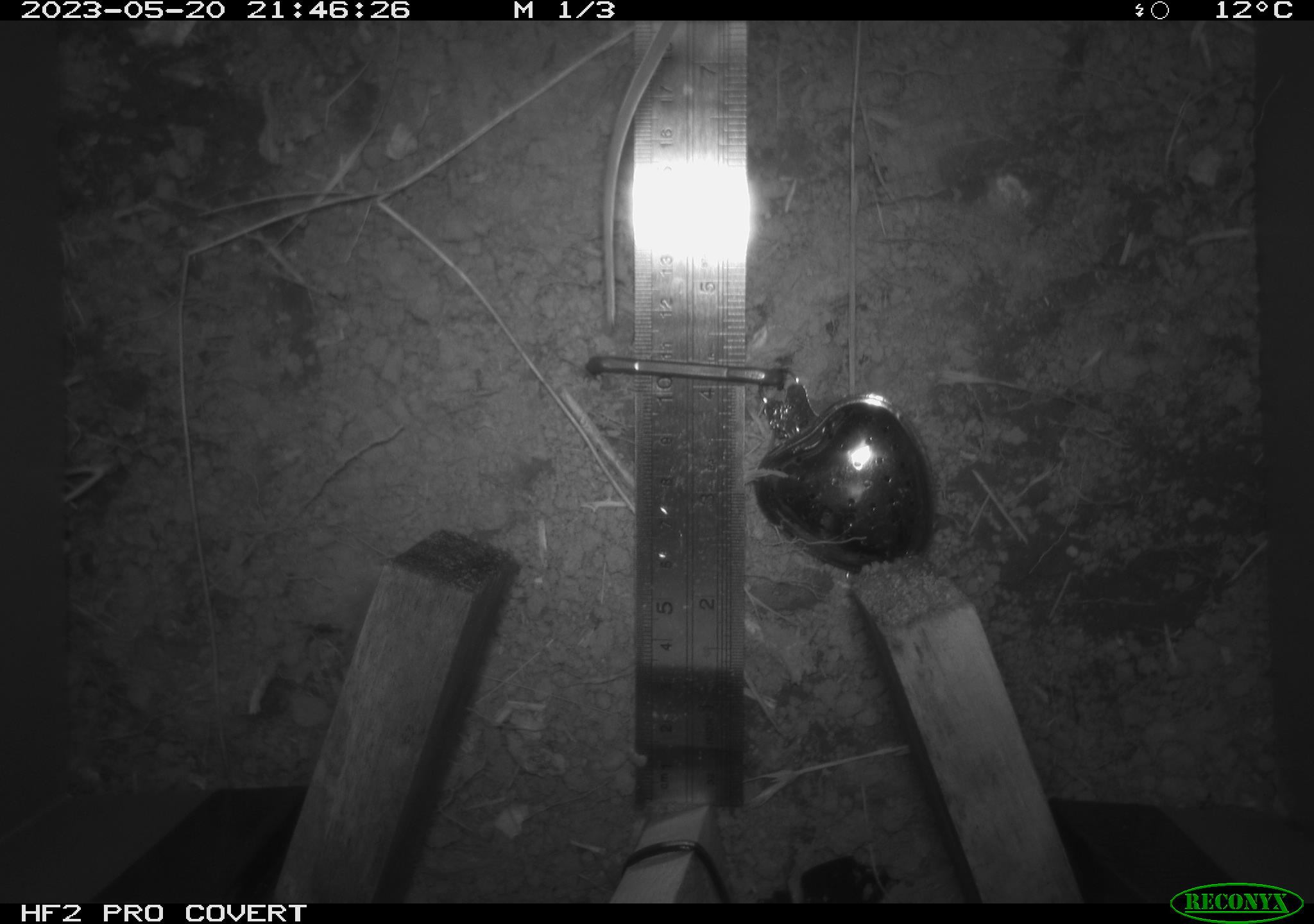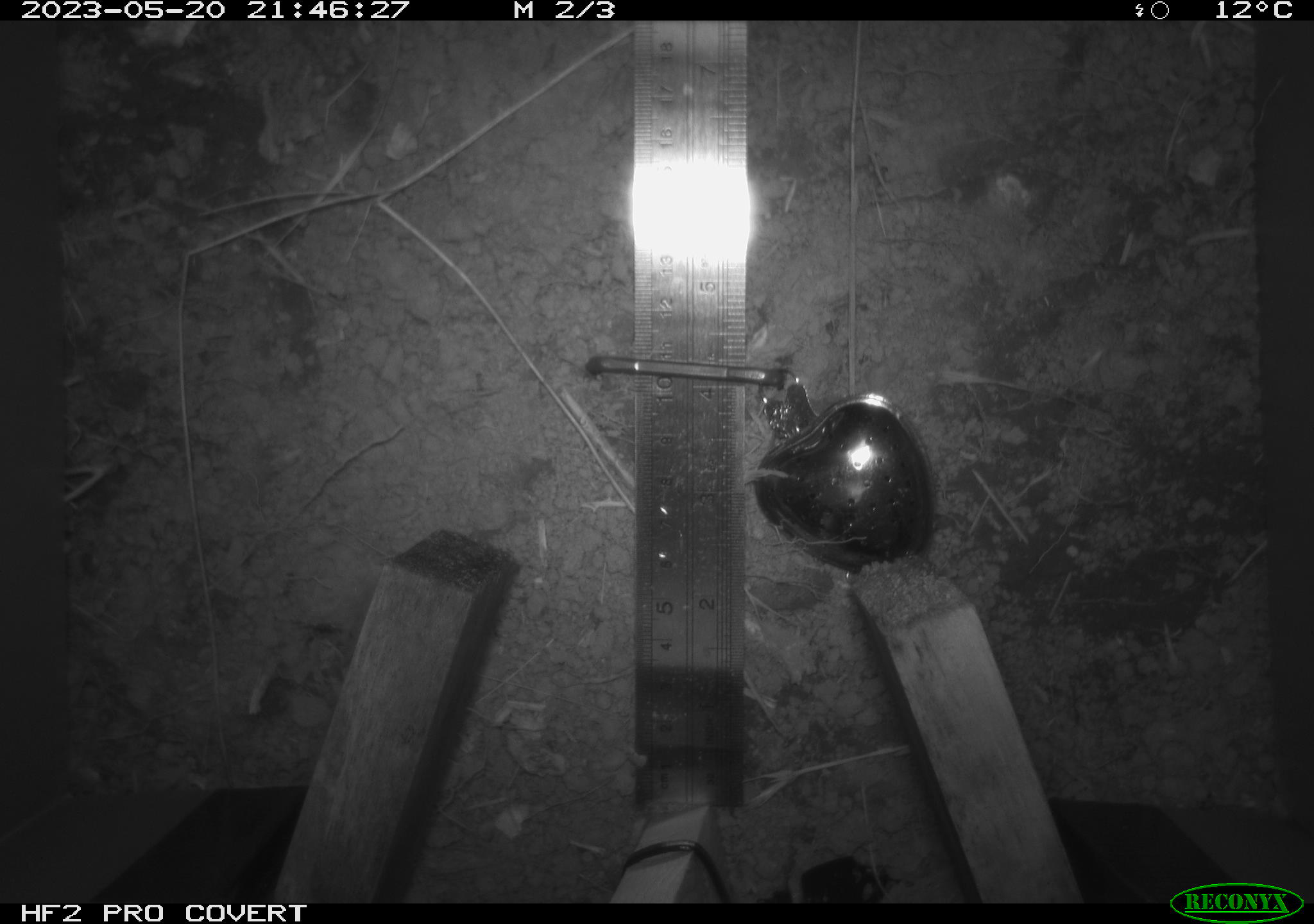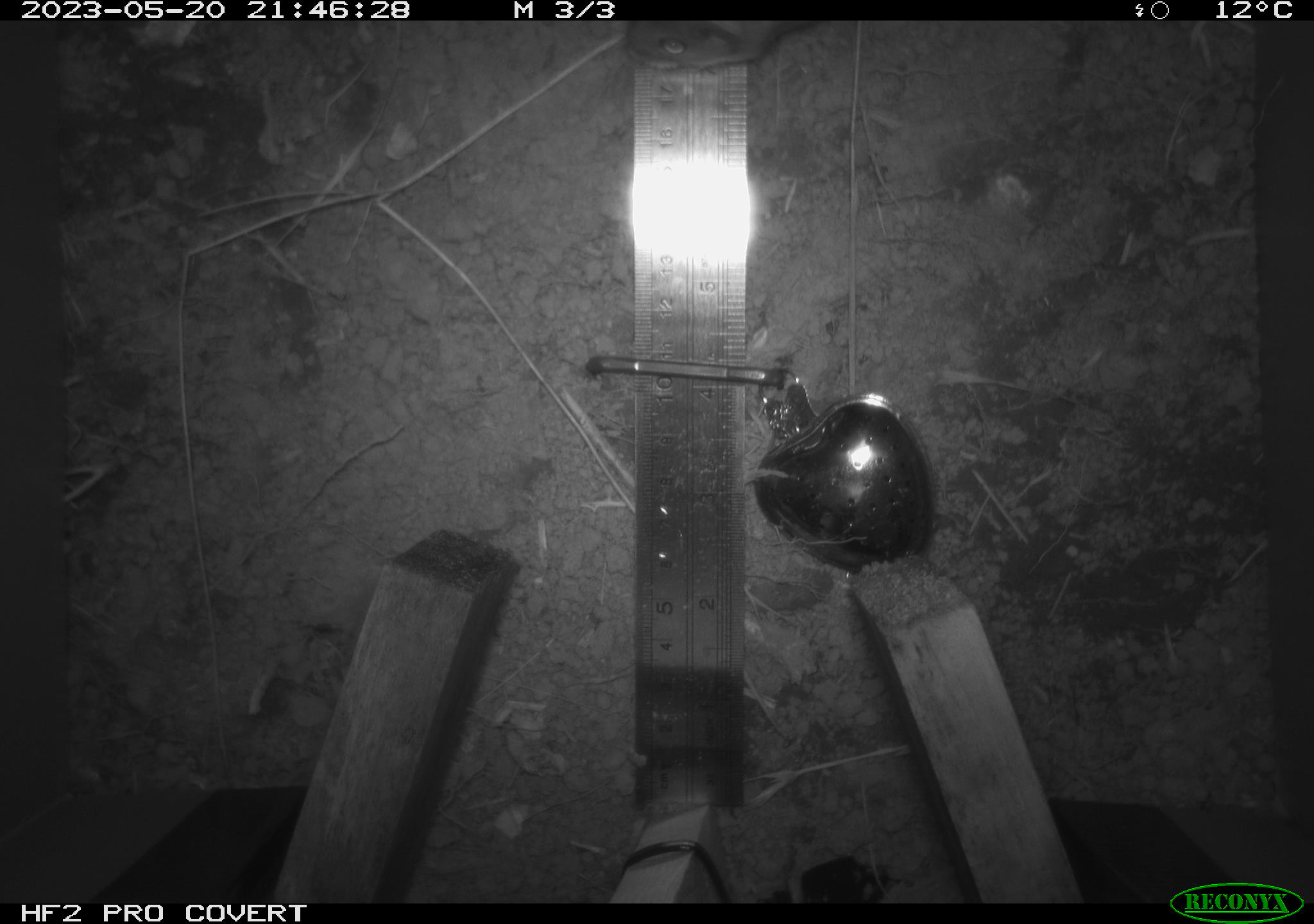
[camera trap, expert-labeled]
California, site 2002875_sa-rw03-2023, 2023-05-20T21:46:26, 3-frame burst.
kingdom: Animalia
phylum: Chordata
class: Mammalia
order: Rodentia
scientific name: Rodentia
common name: mouse species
Mouse species (Rodentia).